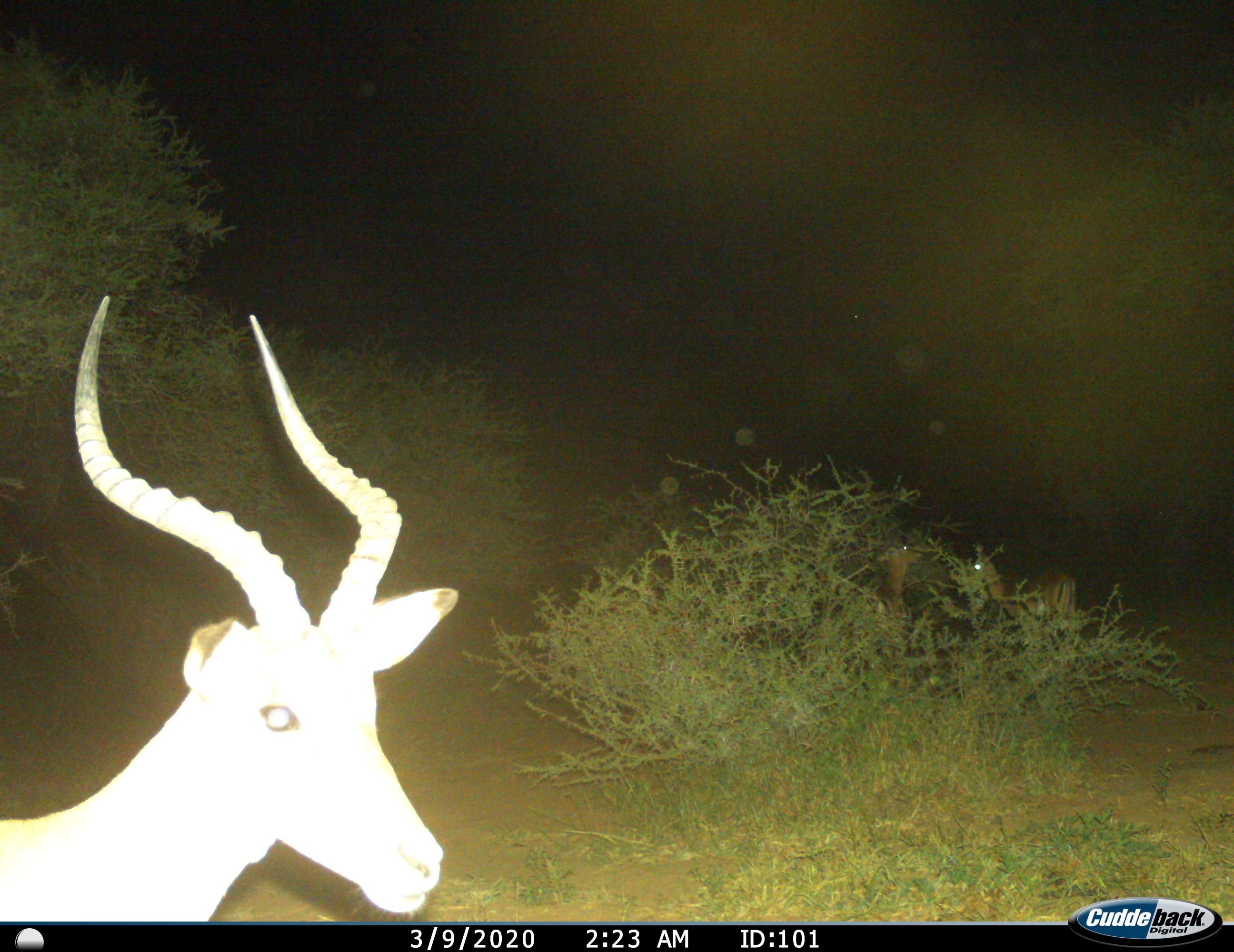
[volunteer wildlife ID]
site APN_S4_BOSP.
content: unidentified animal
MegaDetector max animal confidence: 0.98